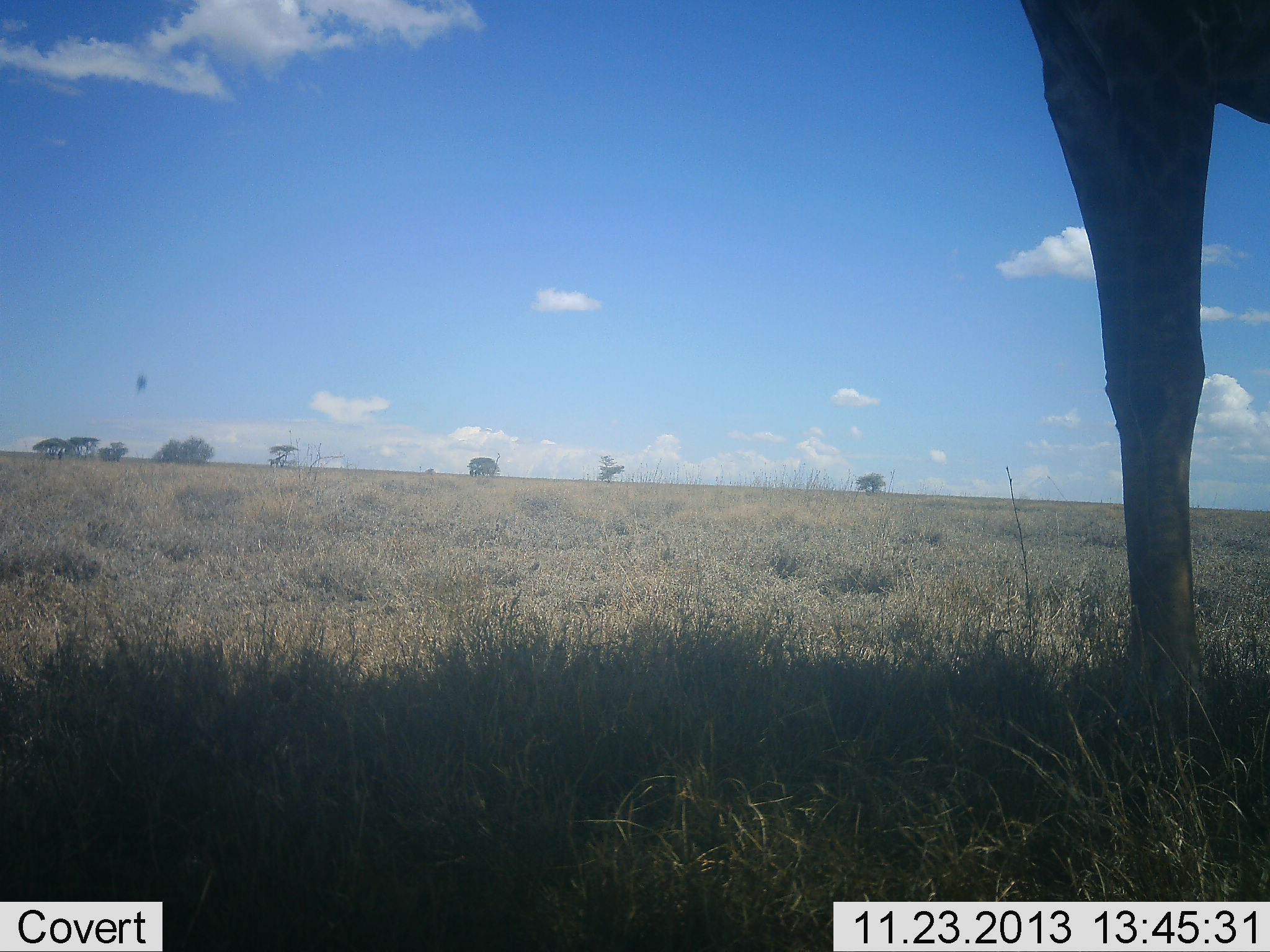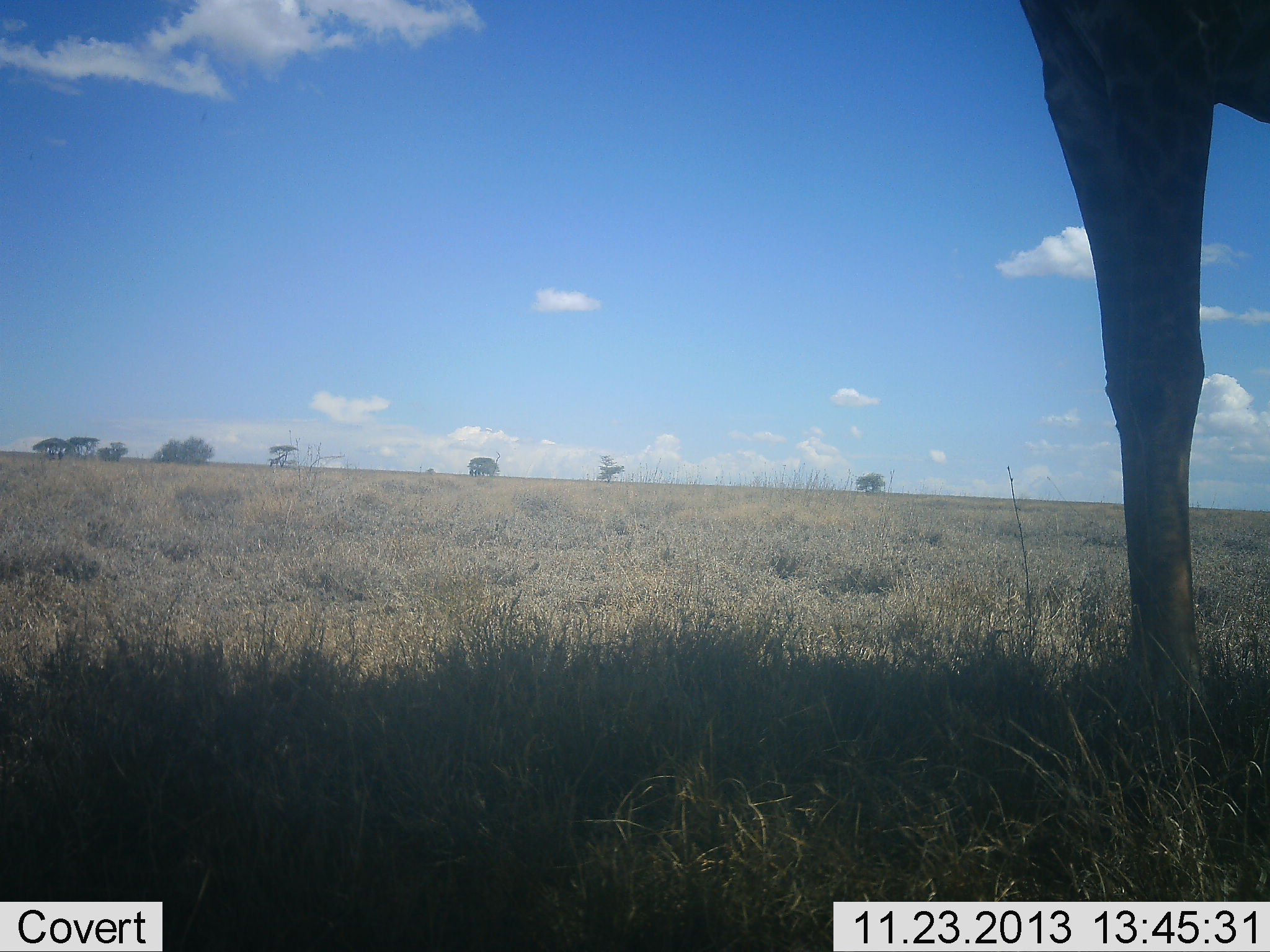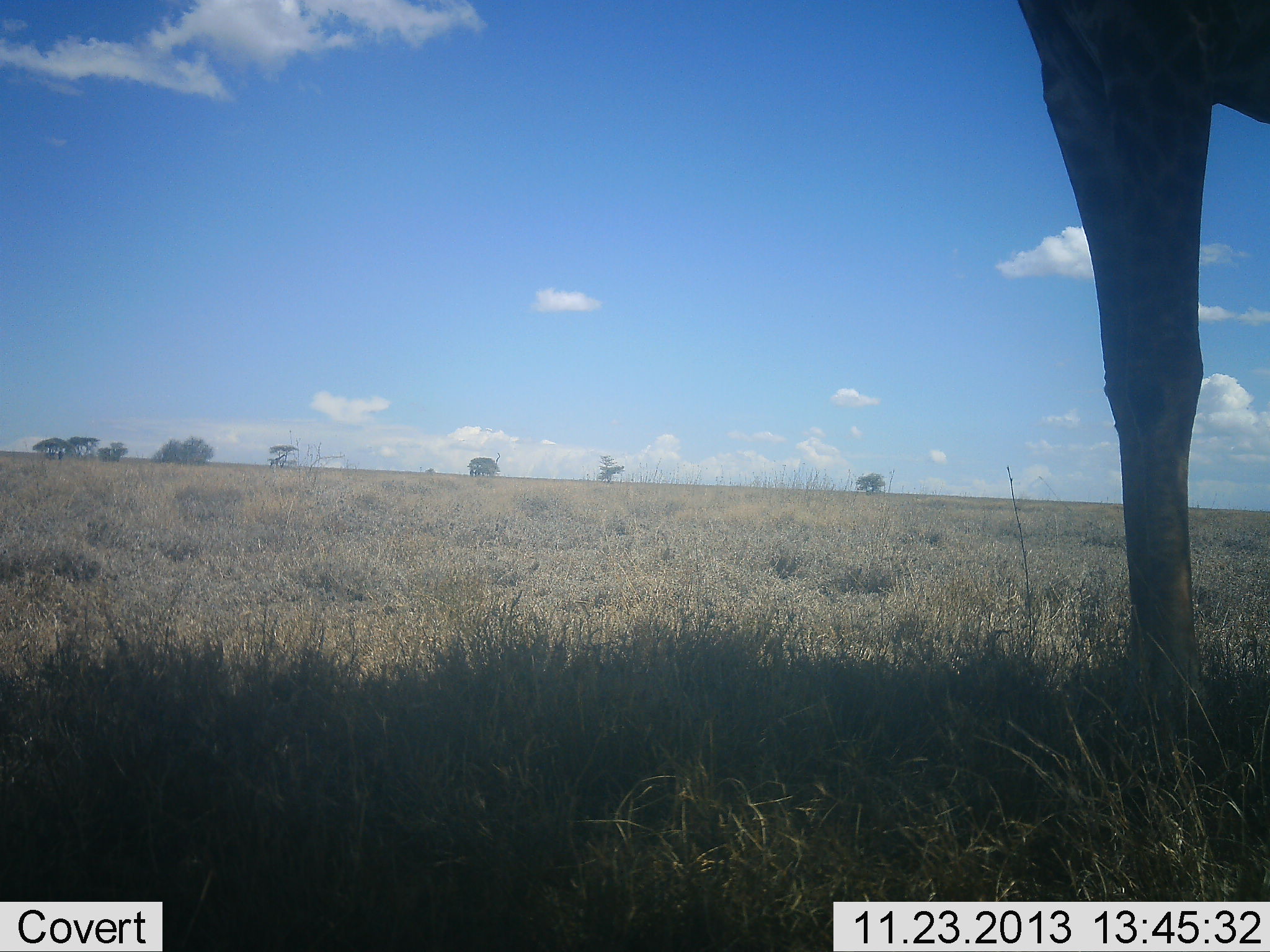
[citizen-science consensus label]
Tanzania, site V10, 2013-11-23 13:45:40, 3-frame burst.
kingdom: Animalia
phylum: Chordata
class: Mammalia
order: Artiodactyla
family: Giraffidae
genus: Giraffa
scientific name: Giraffa camelopardalis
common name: giraffe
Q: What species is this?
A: Giraffe (Giraffa camelopardalis).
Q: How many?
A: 1.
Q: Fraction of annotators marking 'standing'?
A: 100%.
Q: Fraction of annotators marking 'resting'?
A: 0%.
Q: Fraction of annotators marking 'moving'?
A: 0%.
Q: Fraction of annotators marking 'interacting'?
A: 0%.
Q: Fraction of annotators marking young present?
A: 10%.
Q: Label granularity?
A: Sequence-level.